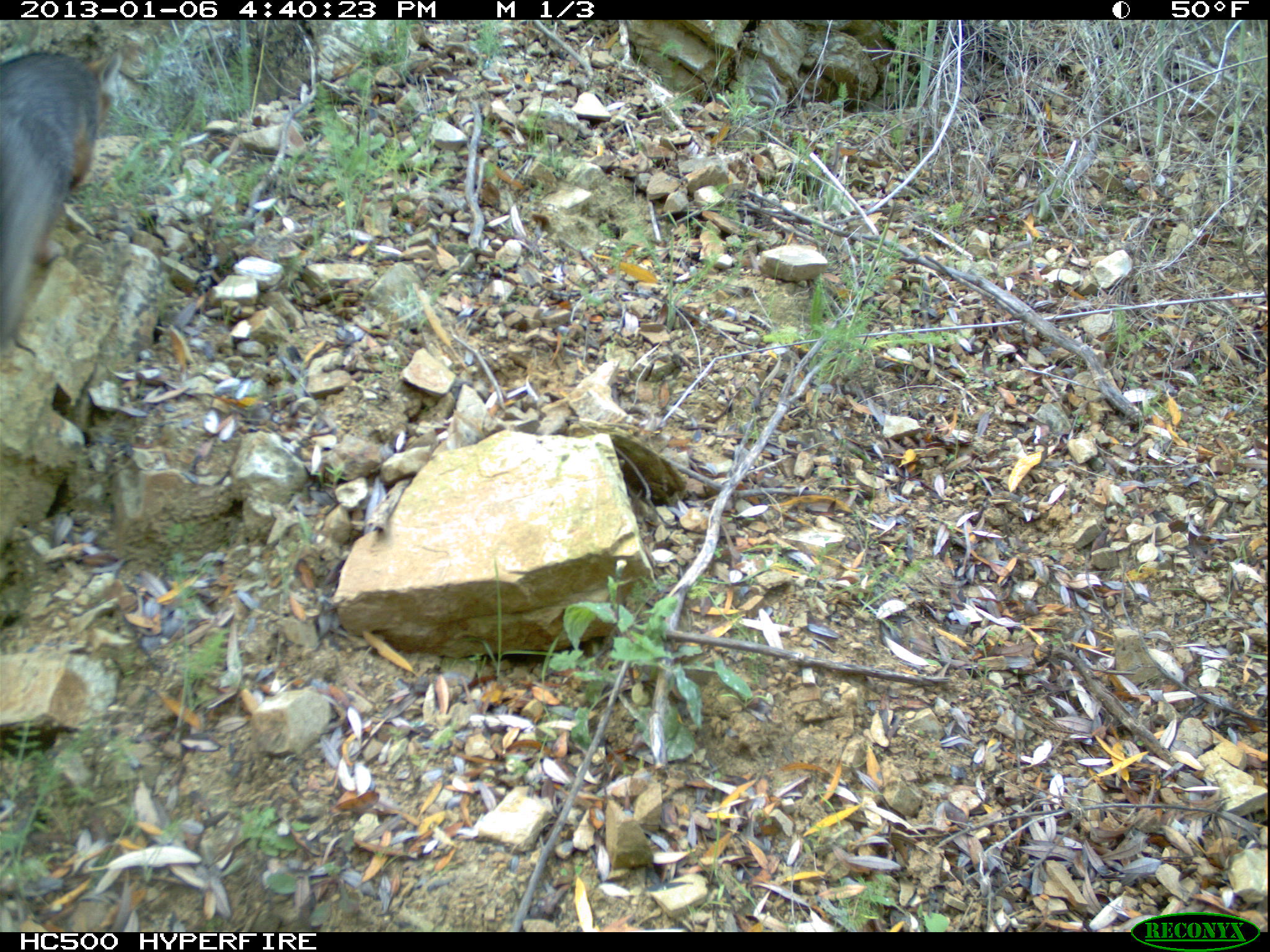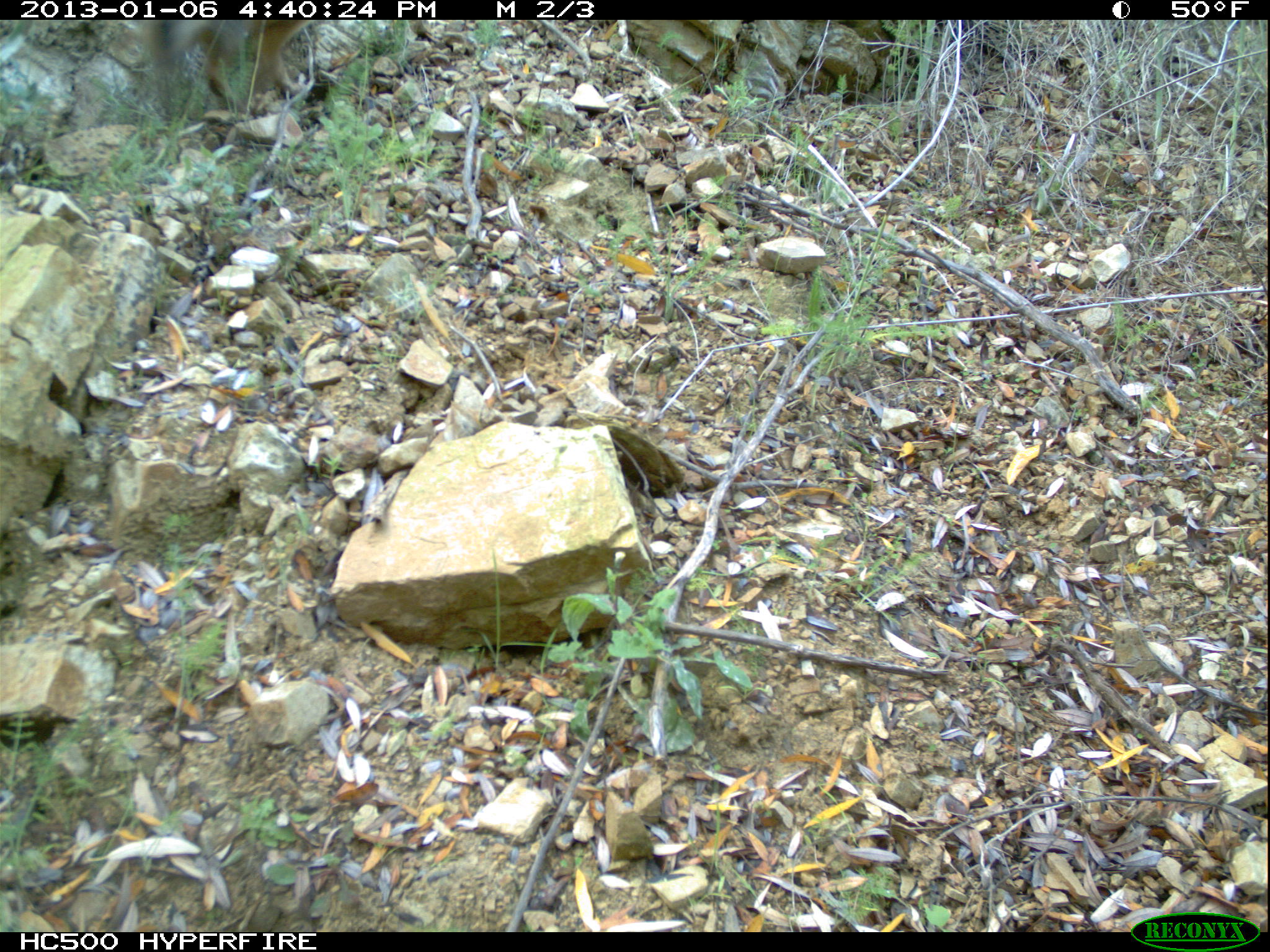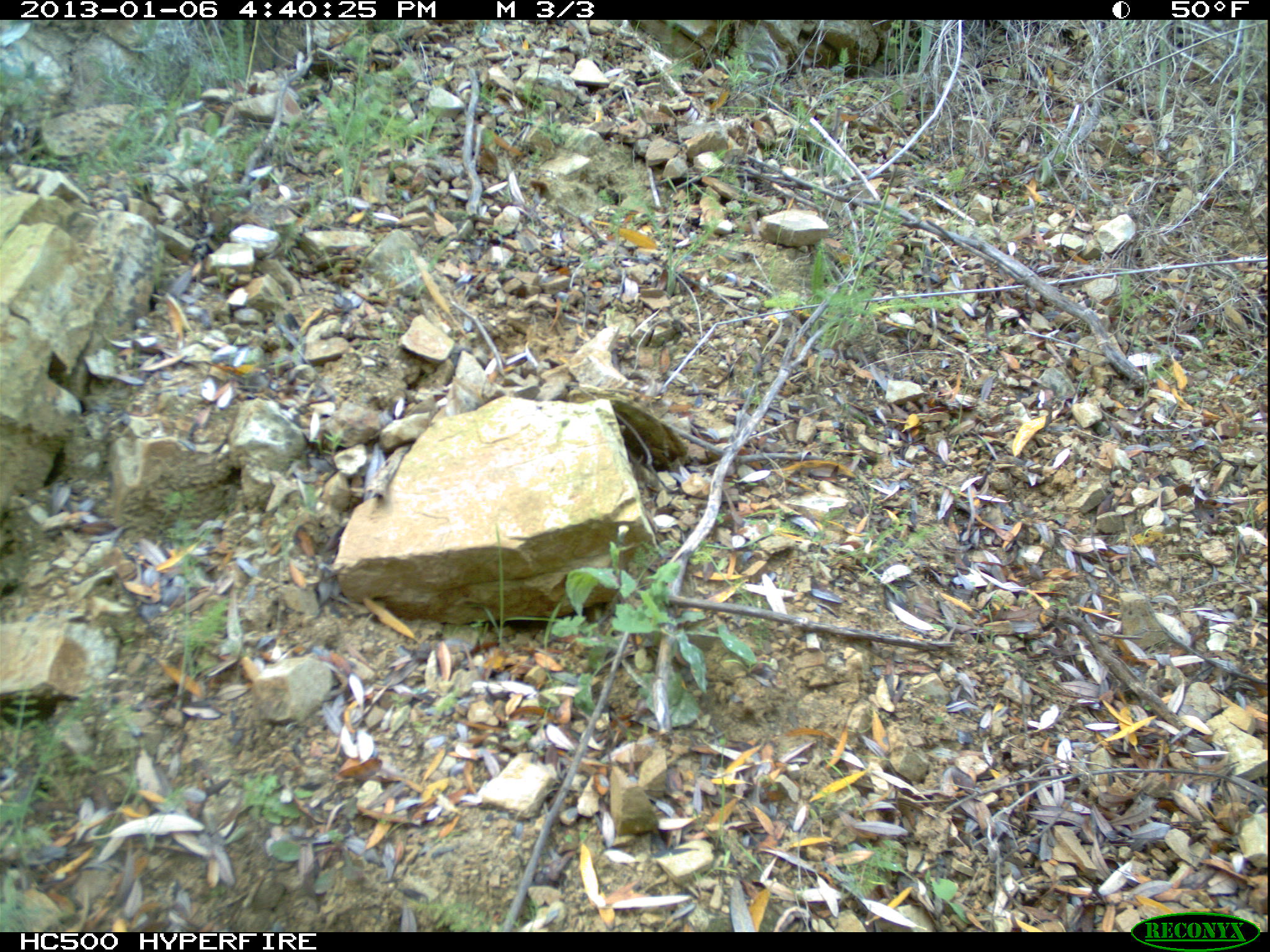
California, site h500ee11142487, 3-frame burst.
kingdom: Animalia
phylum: Chordata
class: Mammalia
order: Carnivora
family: Canidae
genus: Urocyon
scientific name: Urocyon littoralis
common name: island fox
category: fox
Fox (island fox) (Urocyon littoralis).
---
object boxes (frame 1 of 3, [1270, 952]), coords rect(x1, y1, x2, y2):
fox: rect(0, 48, 124, 353)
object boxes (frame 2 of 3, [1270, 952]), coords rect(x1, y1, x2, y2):
fox: rect(152, 21, 317, 108)